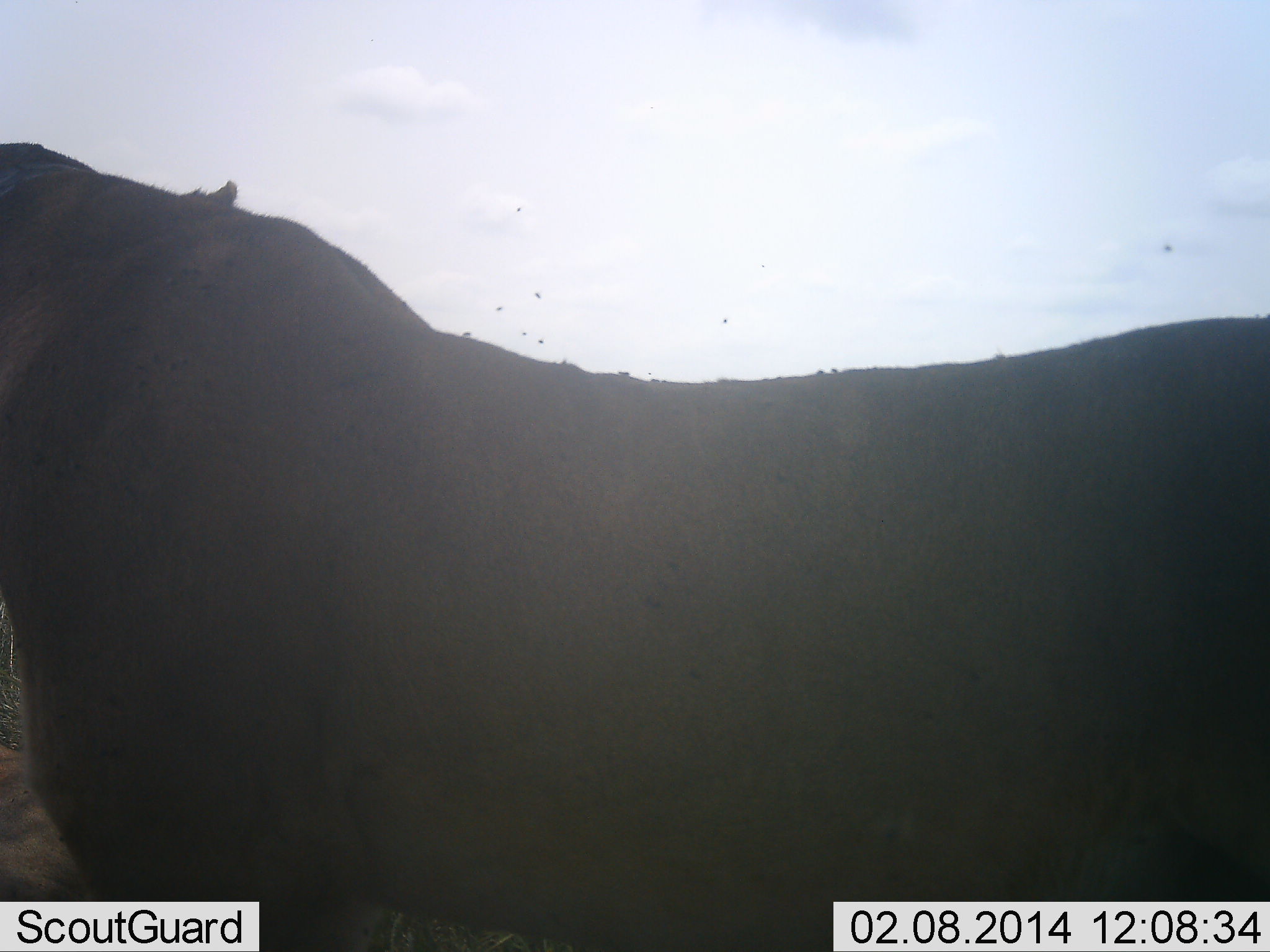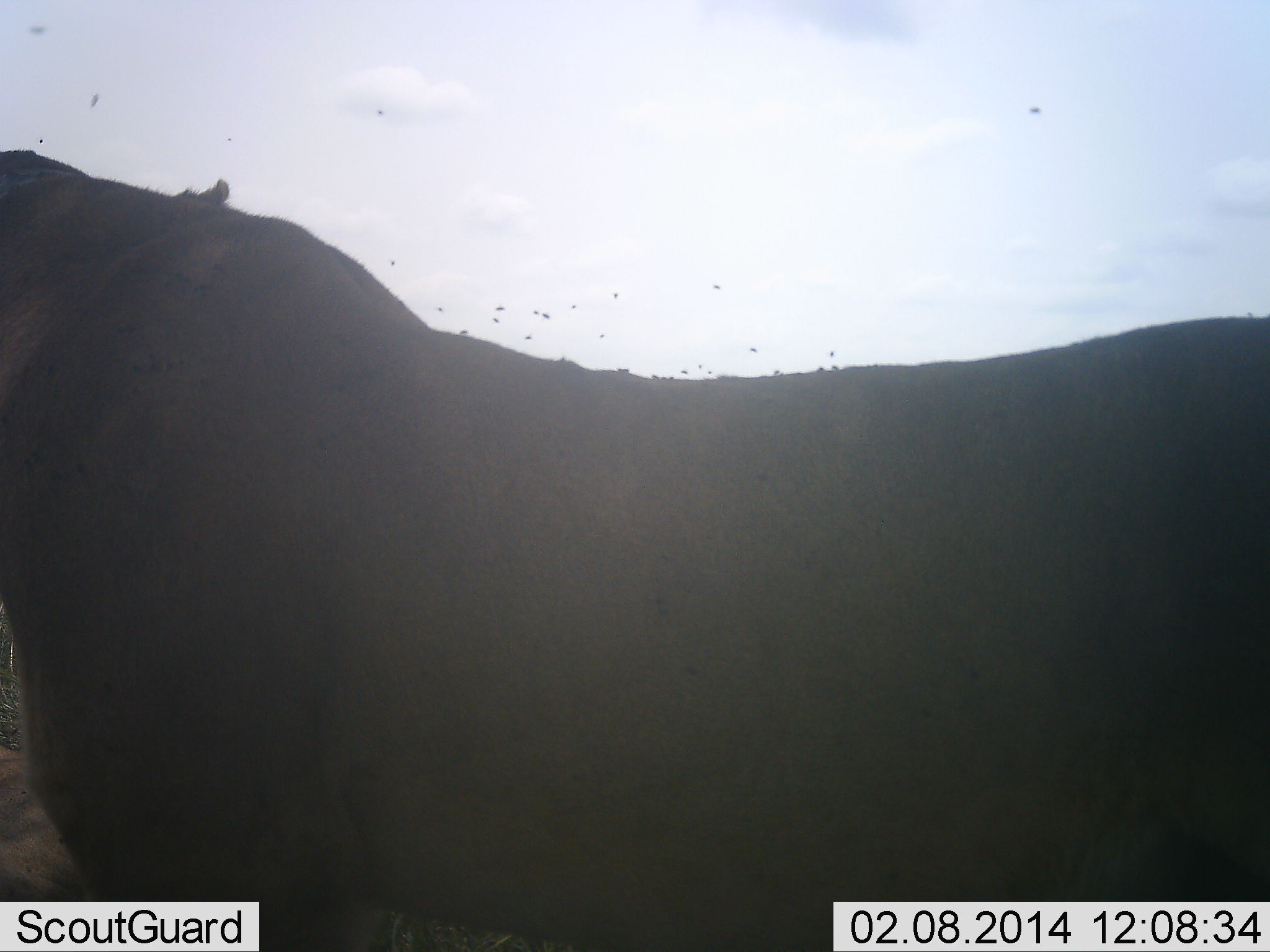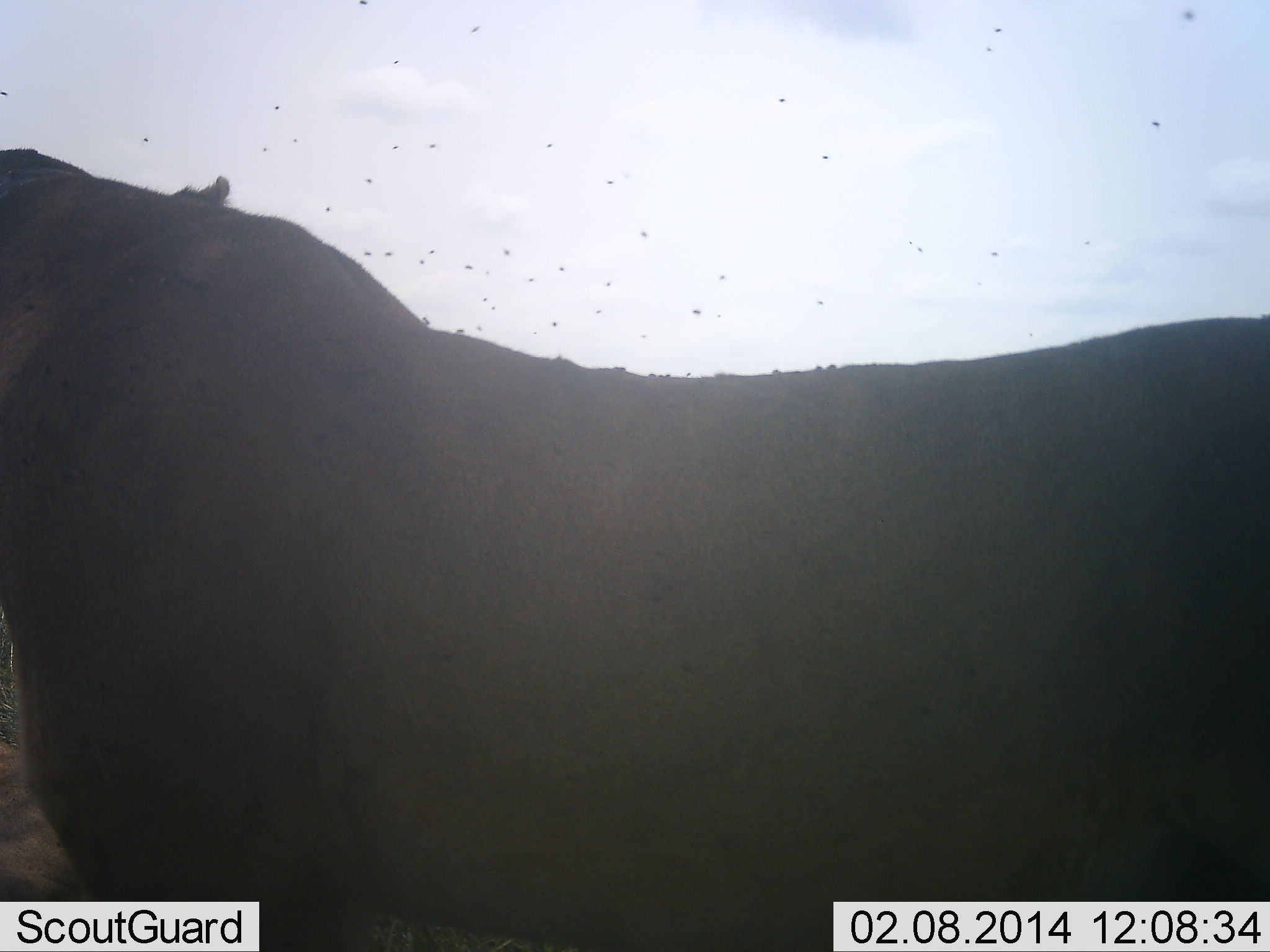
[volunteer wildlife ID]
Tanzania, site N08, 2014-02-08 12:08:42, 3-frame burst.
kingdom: Animalia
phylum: Chordata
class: Mammalia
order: Carnivora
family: Felidae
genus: Panthera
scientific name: Panthera leo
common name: lion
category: lionfemale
Lionfemale (lion) (Panthera leo), count 1. Behavior (volunteer vote fractions): standing 67%, resting 33%, moving 0%, interacting 0%. Young present (vote fraction): 0%. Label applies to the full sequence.